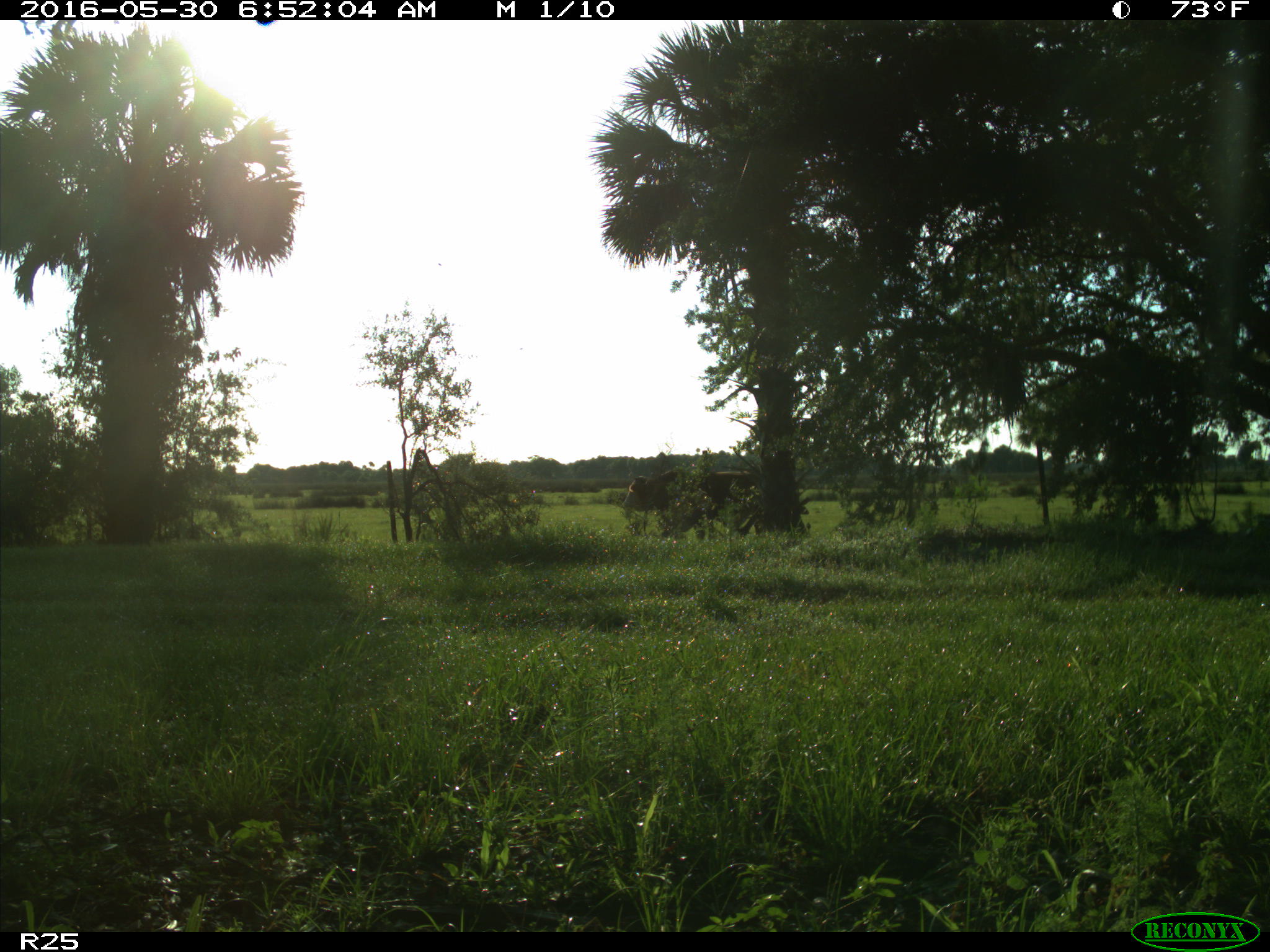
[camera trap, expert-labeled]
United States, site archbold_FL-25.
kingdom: Animalia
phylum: Chordata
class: Mammalia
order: Artiodactyla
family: Bovidae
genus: Bos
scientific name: Bos taurus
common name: domestic cow